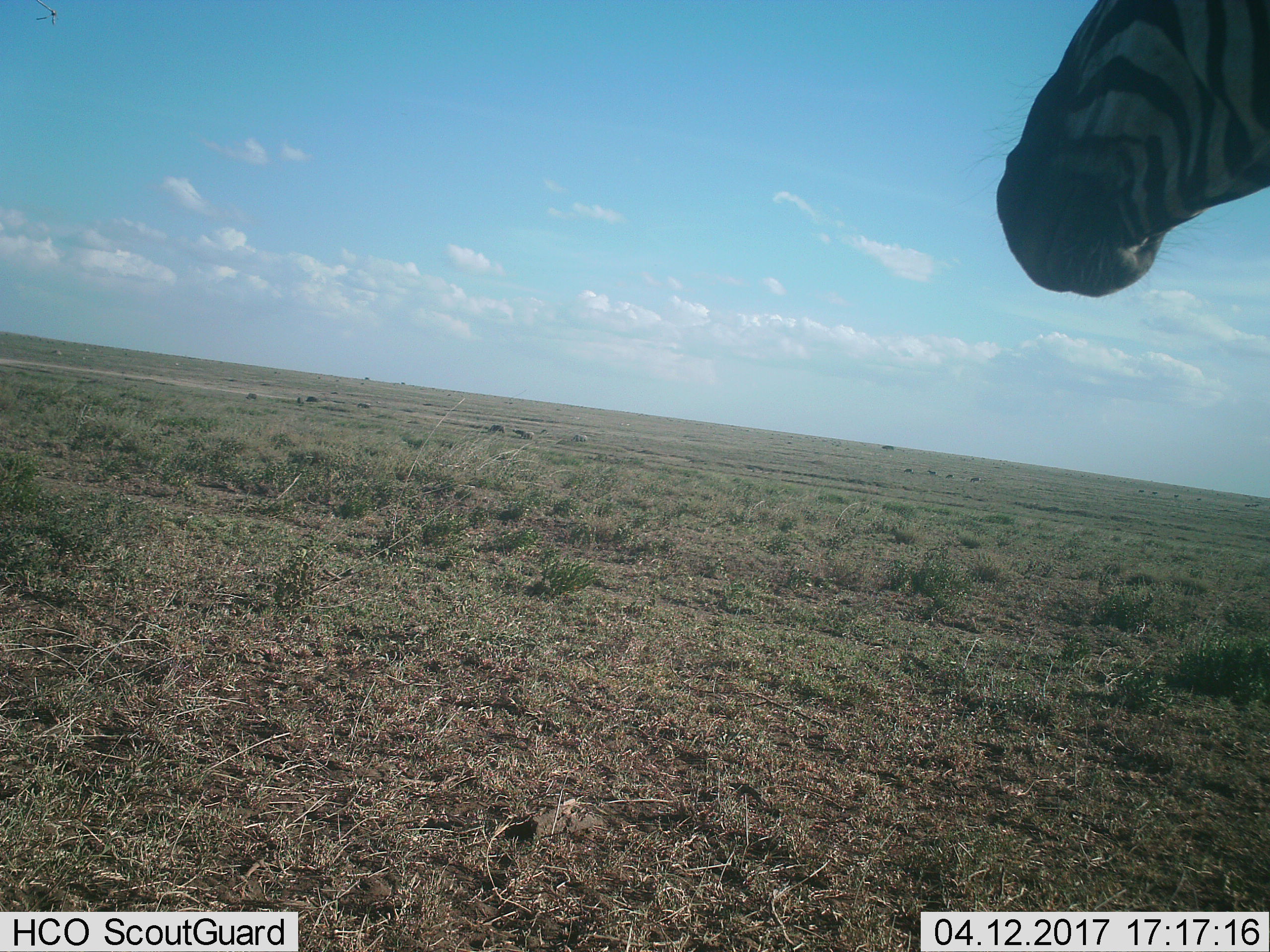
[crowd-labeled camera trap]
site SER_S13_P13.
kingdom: Animalia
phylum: Chordata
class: Mammalia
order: Perissodactyla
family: Equidae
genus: Equus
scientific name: Equus quagga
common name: plains zebra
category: zebraplains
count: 1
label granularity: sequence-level